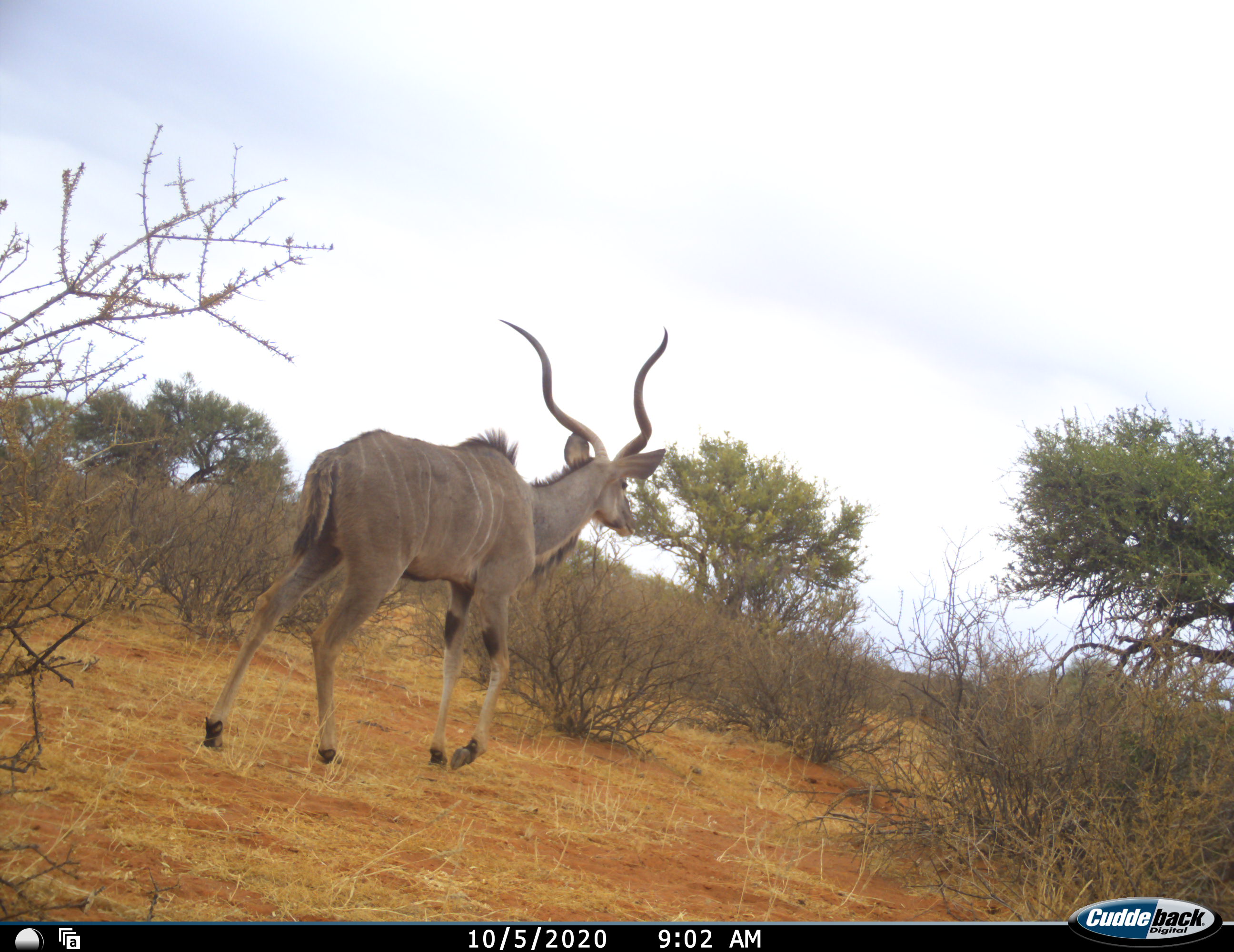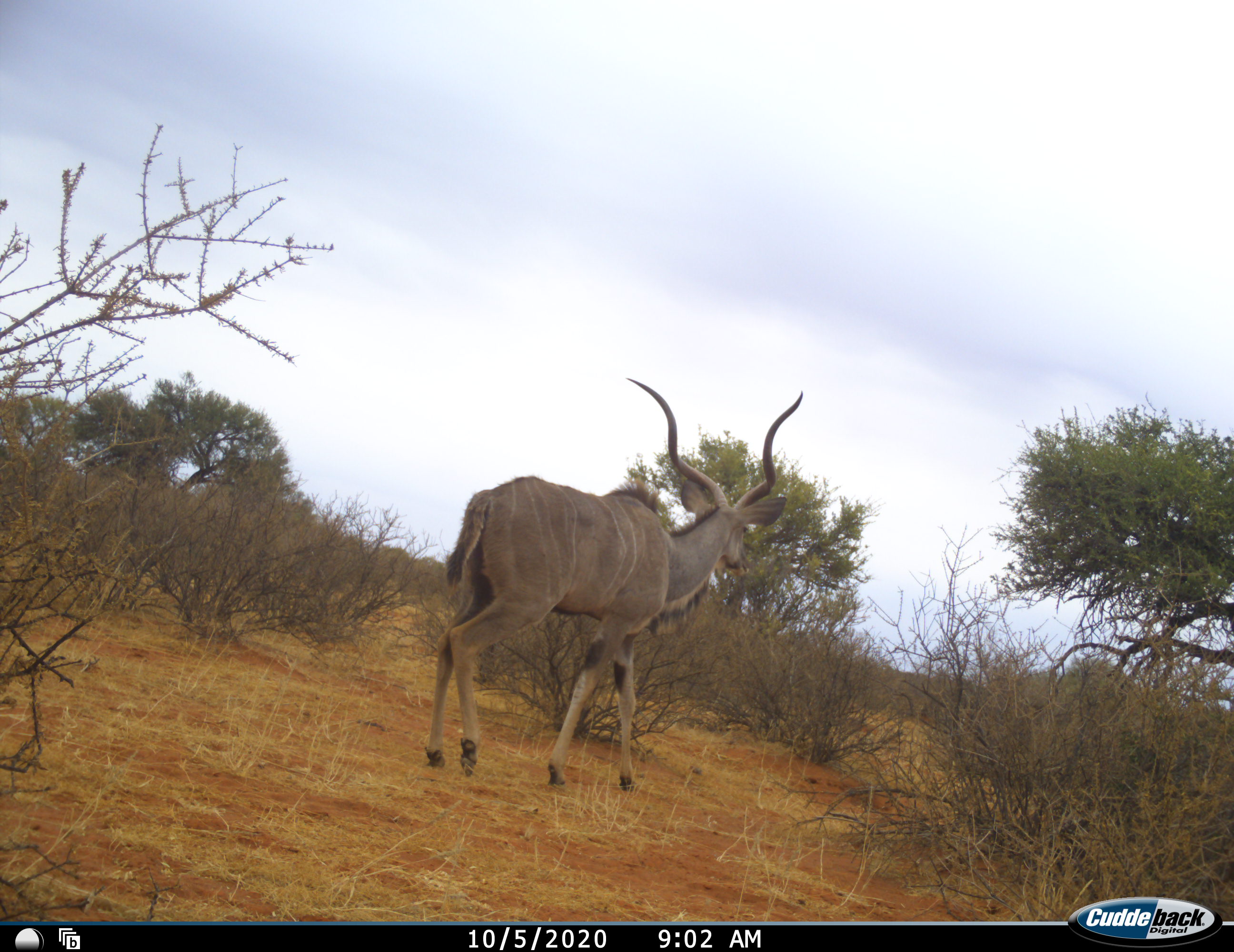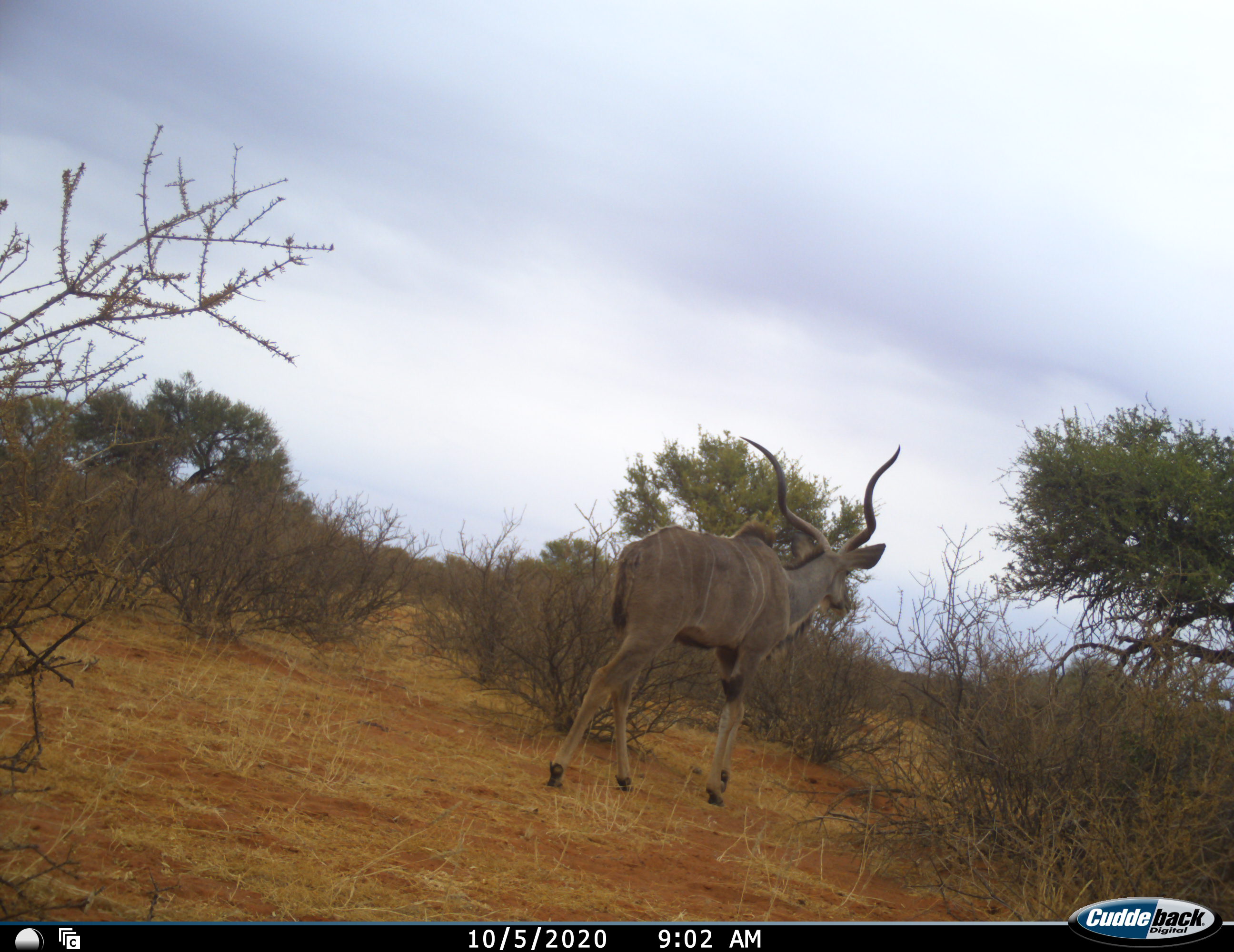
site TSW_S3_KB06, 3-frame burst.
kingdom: Animalia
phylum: Chordata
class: Mammalia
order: Artiodactyla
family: Bovidae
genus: Tragelaphus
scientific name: Tragelaphus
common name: kudu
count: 1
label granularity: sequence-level